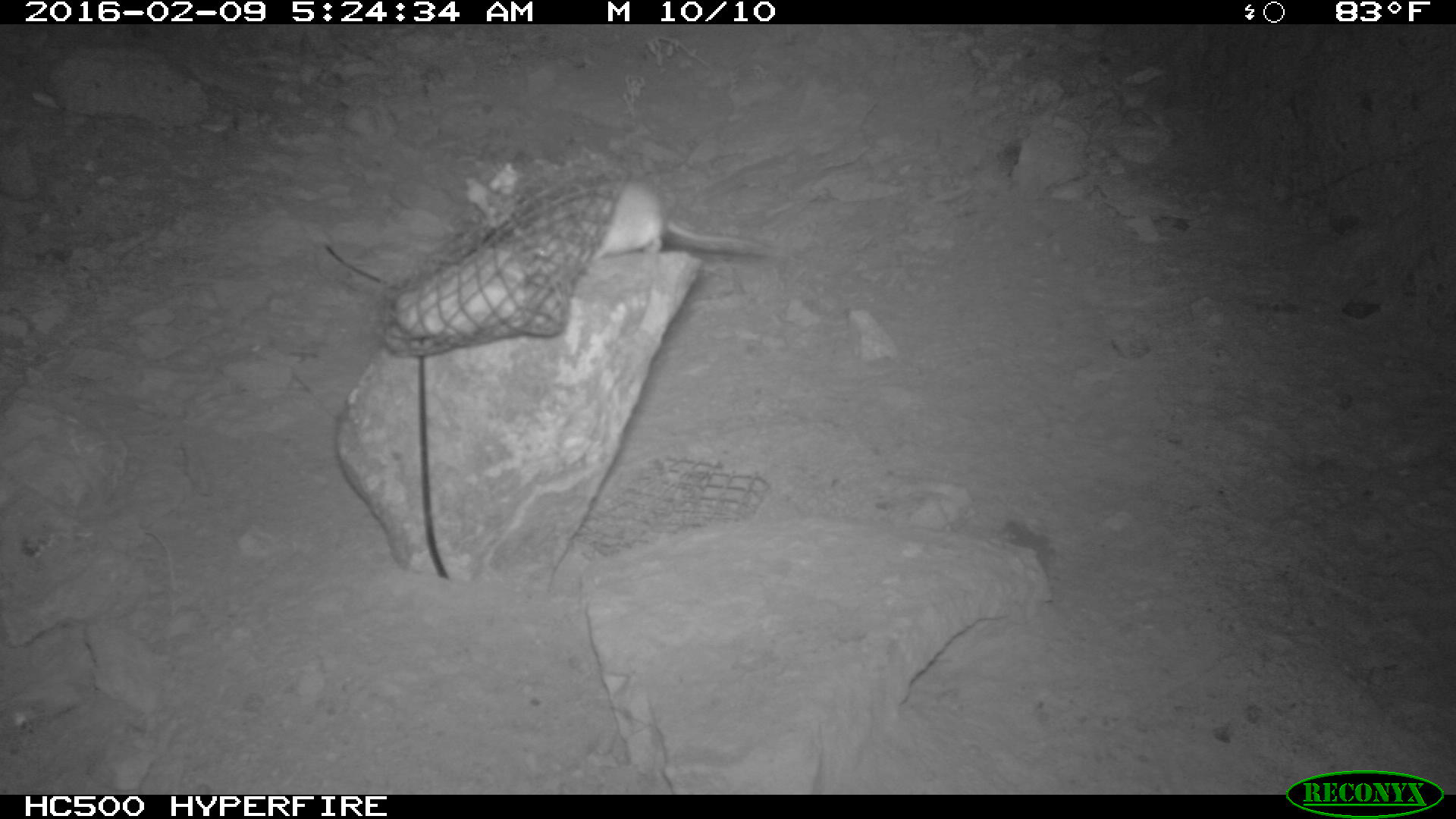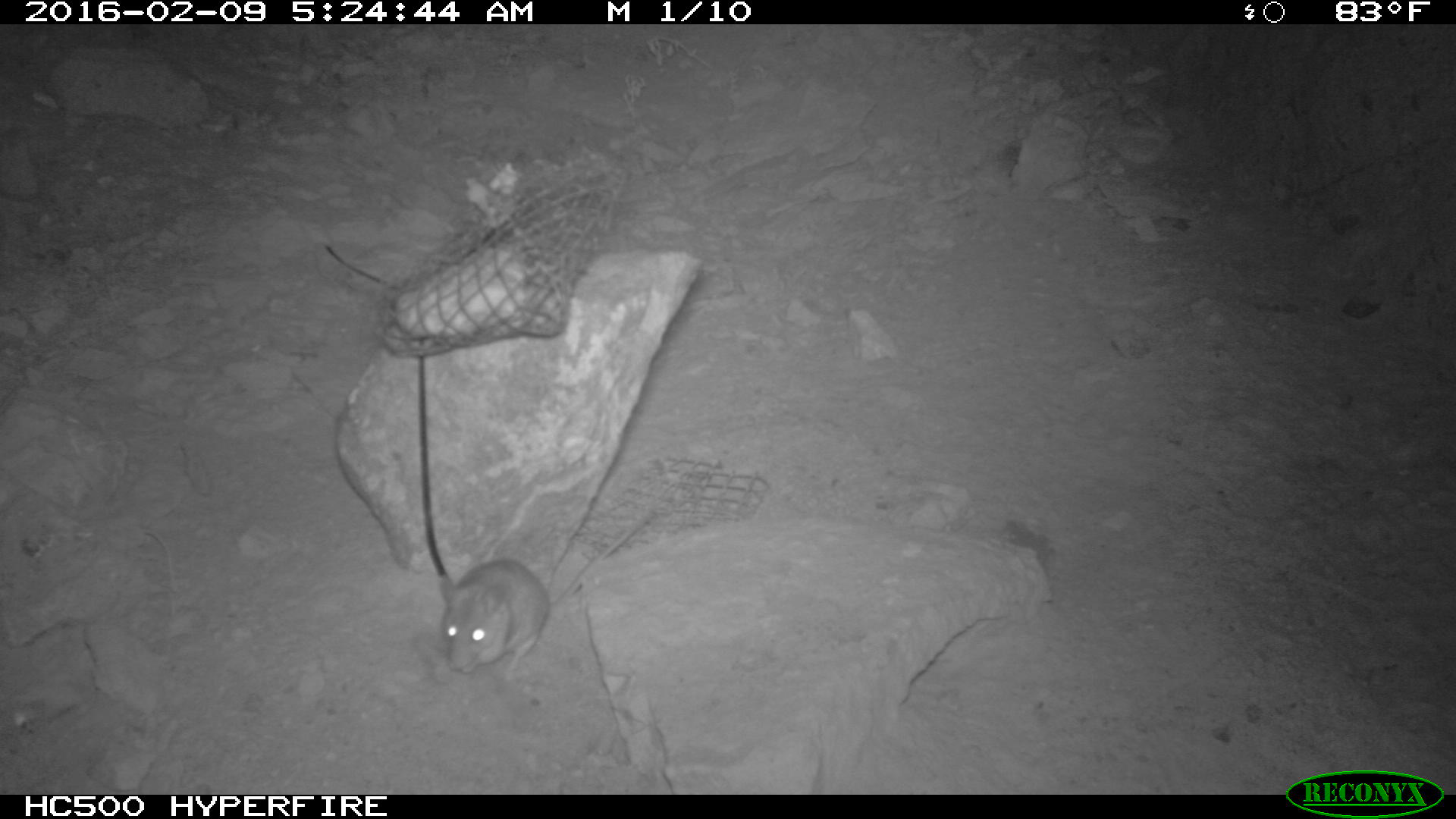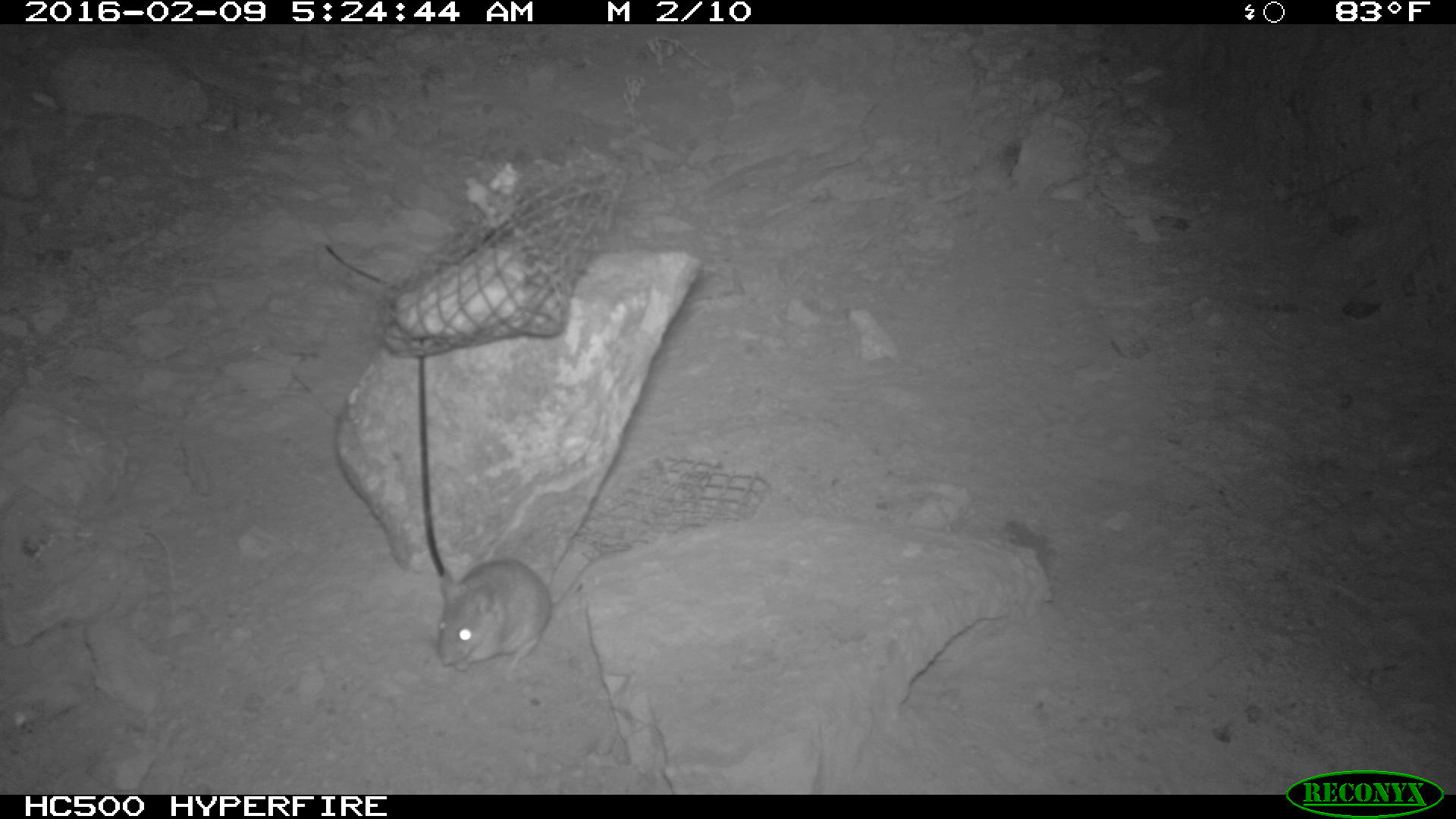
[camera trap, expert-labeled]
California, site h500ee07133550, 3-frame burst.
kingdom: Animalia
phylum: Chordata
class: Mammalia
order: Rodentia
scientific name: Rodentia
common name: rodent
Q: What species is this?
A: Rodent (Rodentia).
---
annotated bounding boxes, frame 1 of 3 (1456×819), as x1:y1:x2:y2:
rodent: 569:180:771:259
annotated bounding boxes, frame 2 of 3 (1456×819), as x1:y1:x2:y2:
rodent: 438:557:544:676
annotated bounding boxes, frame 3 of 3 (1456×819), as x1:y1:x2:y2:
rodent: 431:555:554:687